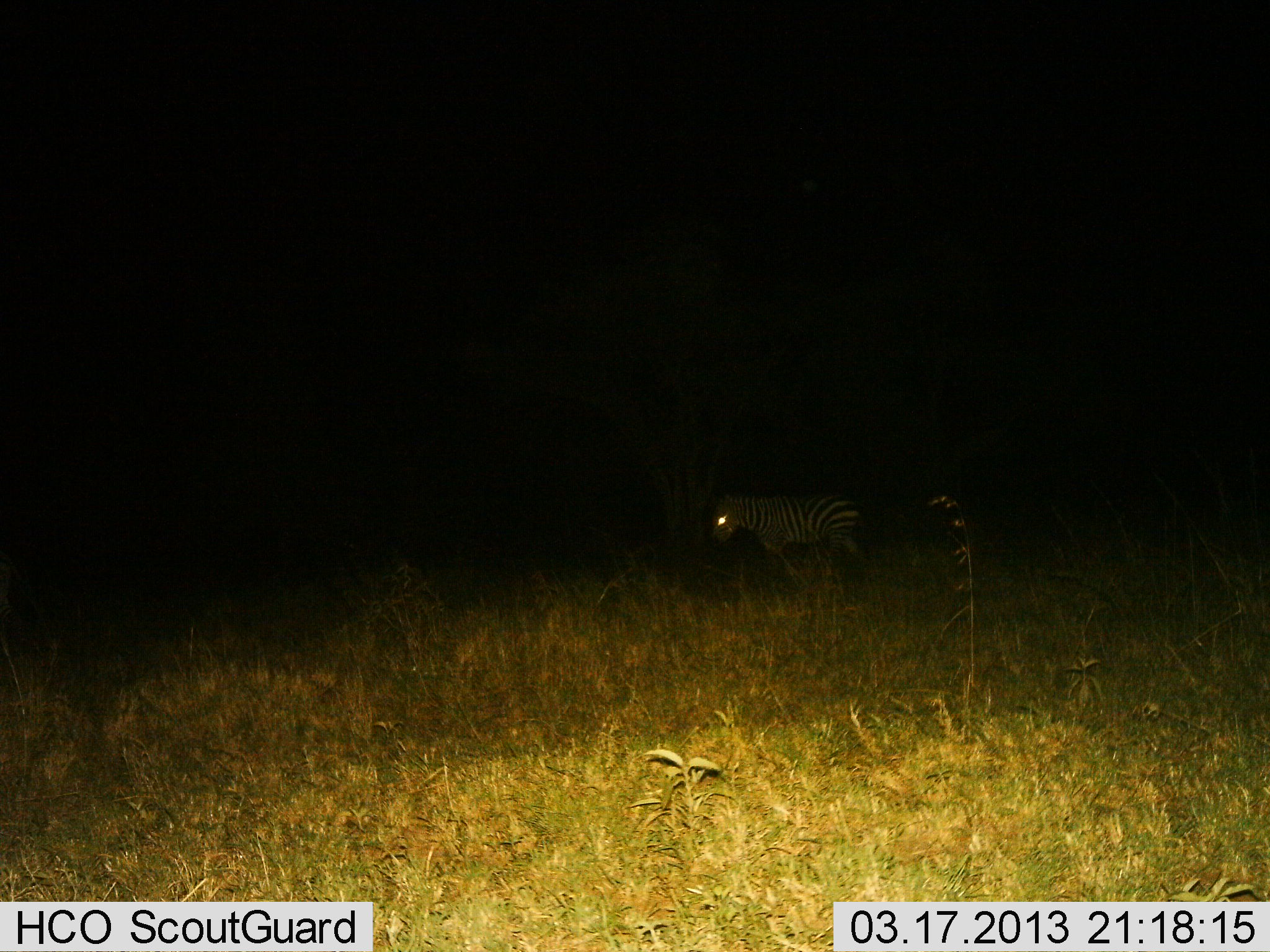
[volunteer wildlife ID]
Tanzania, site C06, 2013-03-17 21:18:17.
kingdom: Animalia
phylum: Chordata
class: Mammalia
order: Perissodactyla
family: Equidae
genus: Equus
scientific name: Equus quagga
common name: plains zebra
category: zebra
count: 1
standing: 37%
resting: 0%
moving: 69%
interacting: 0%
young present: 0%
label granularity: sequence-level